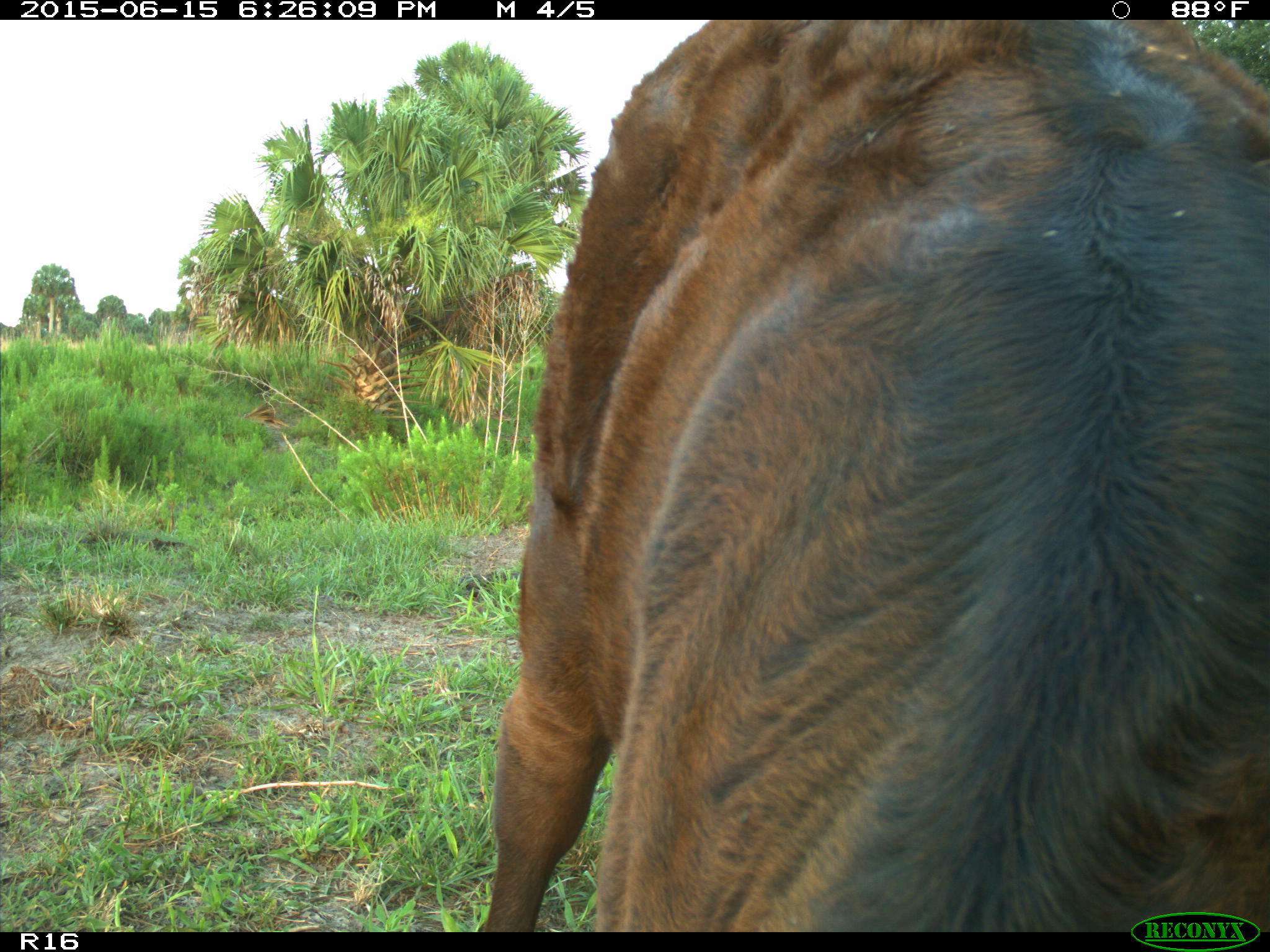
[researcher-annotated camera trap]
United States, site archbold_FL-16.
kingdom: Animalia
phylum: Chordata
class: Mammalia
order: Artiodactyla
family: Bovidae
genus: Bos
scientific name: Bos taurus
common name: domestic cow